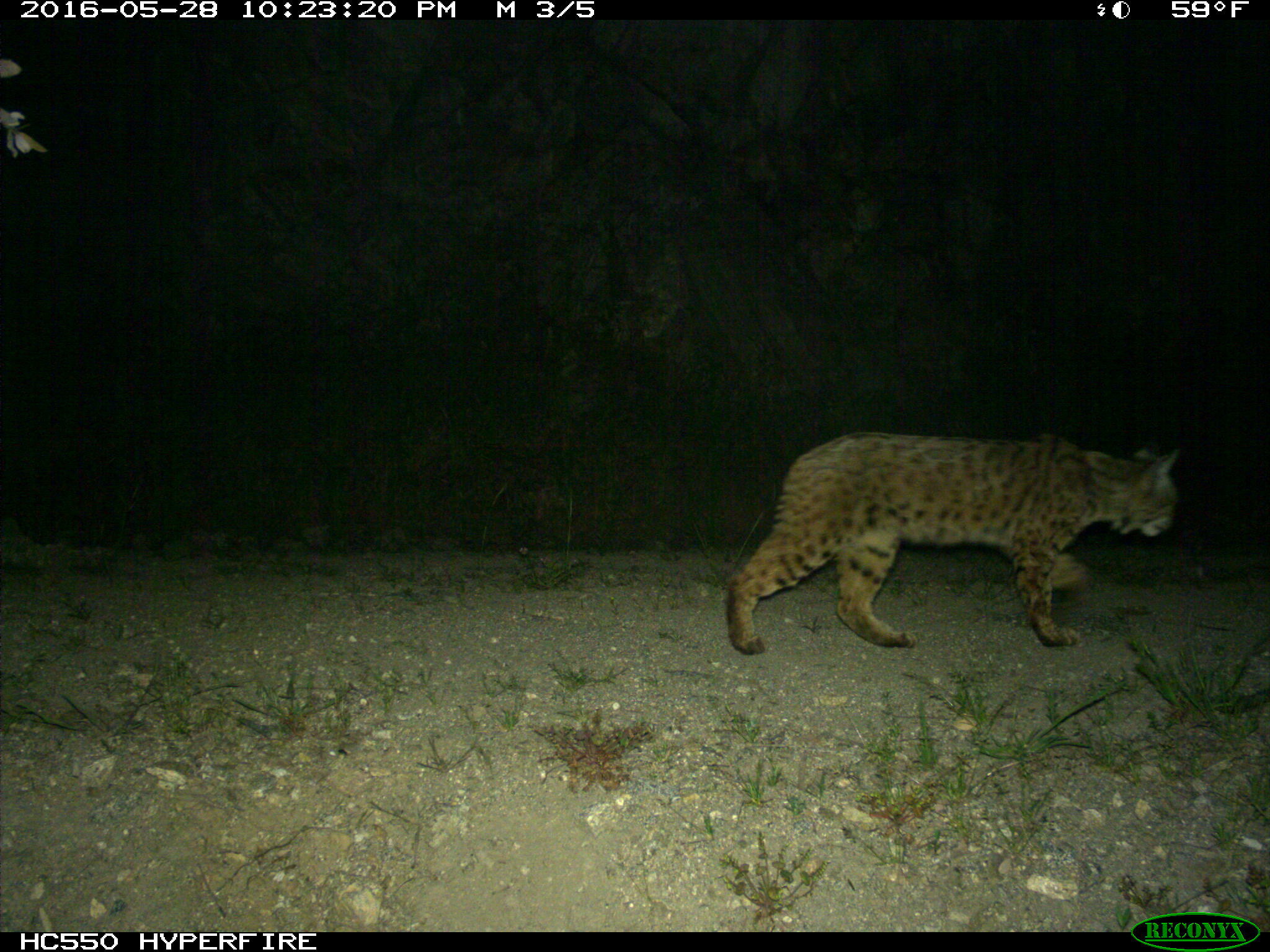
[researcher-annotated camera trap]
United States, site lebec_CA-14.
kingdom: Animalia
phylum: Chordata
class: Mammalia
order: Carnivora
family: Felidae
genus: Lynx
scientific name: Lynx rufus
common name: bobcat